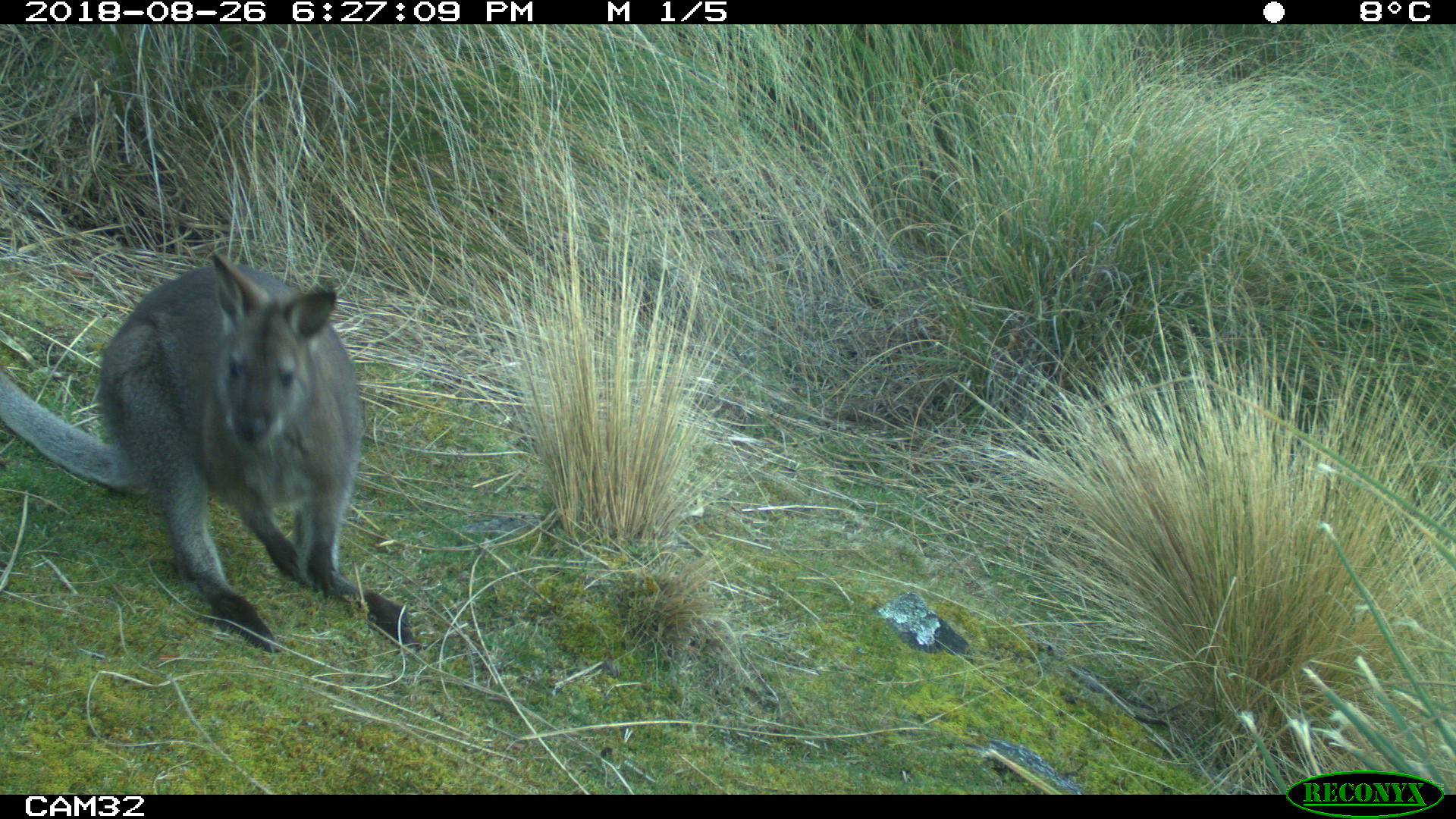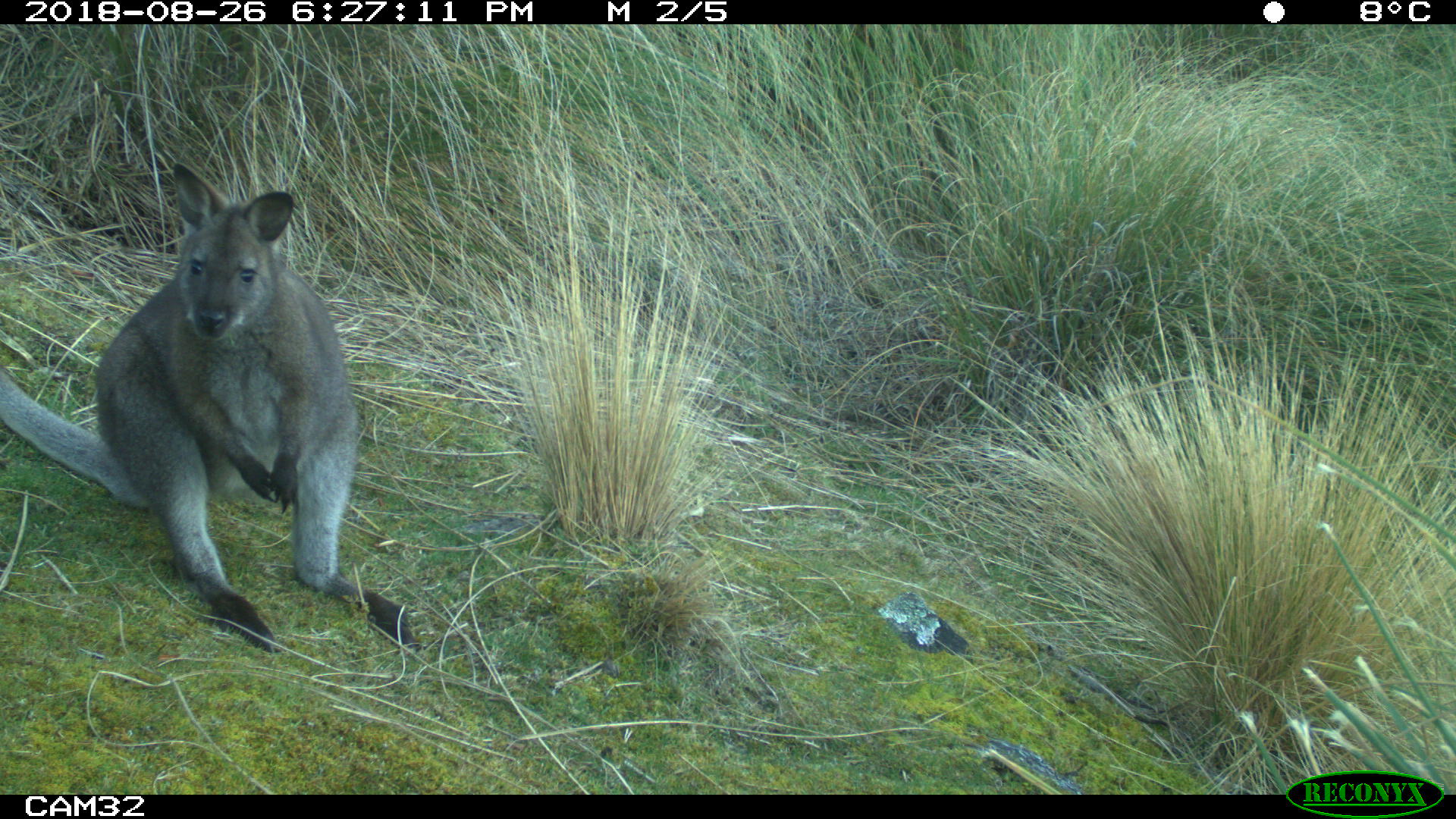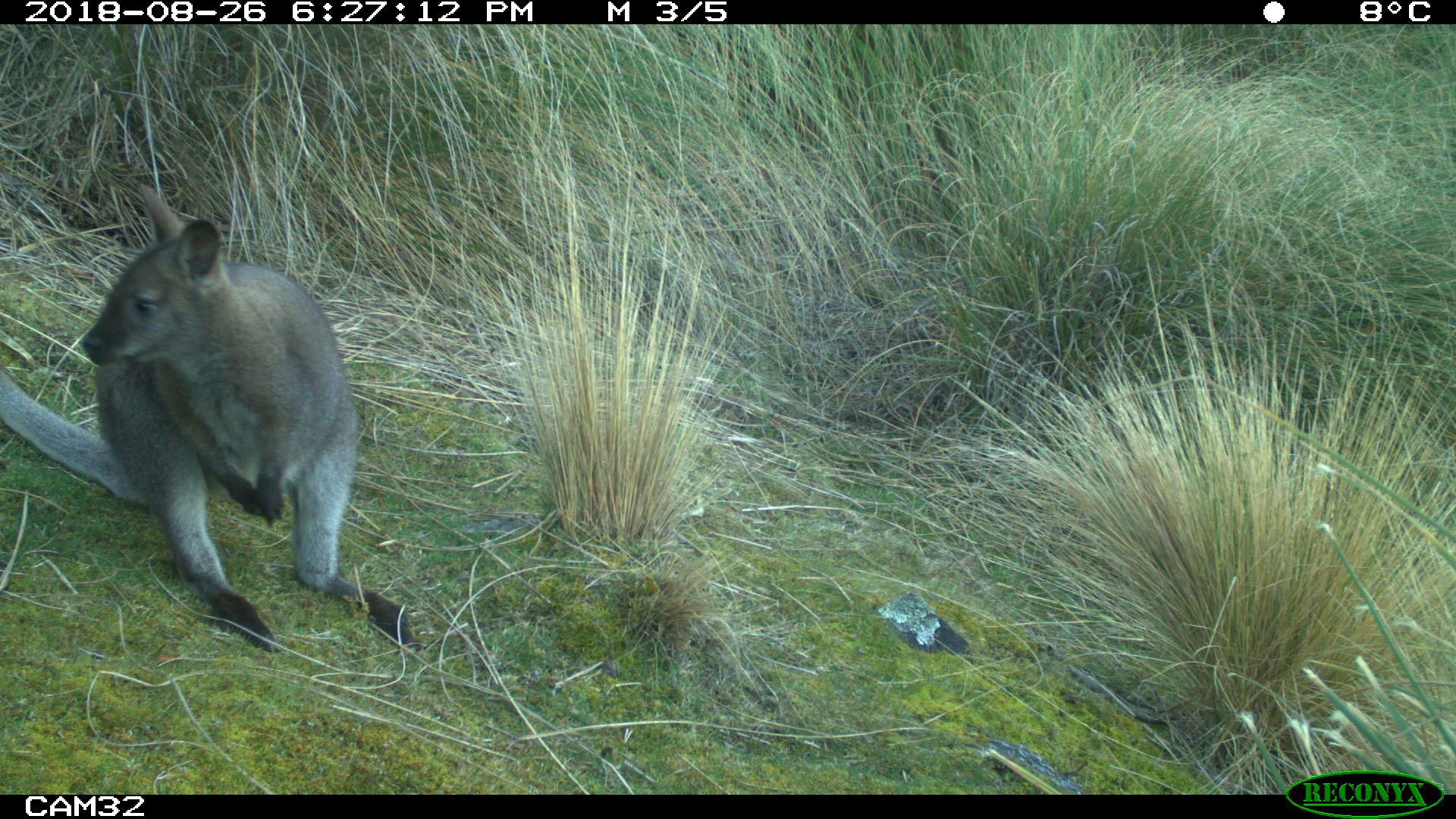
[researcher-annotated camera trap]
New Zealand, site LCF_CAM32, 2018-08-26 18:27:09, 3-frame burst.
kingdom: Animalia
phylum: Chordata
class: Mammalia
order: Diprotodontia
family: Macropodidae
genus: Notamacropus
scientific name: Notamacropus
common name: wallaby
Wallaby (Notamacropus).